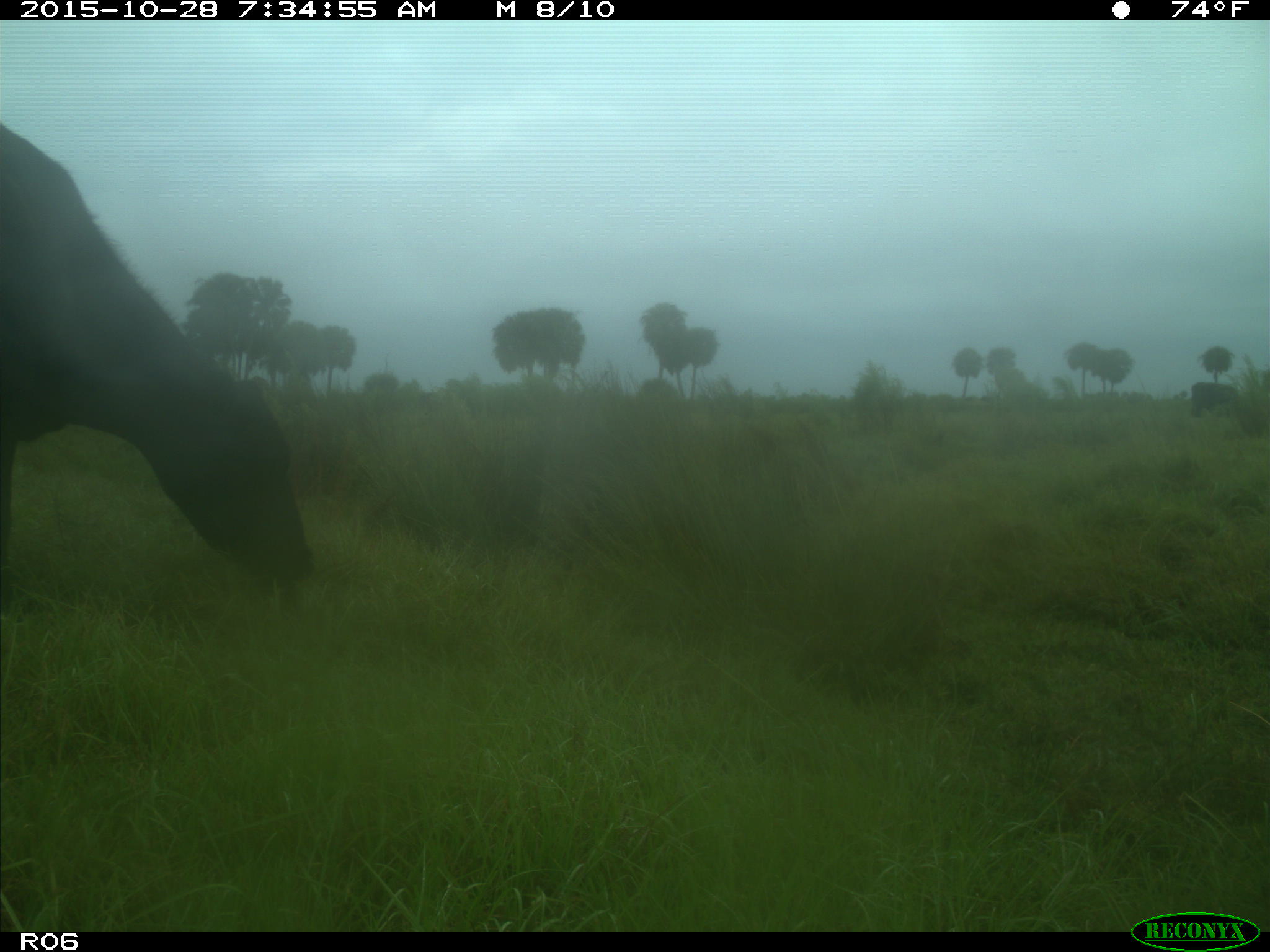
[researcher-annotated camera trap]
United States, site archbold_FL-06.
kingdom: Animalia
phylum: Chordata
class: Mammalia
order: Artiodactyla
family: Bovidae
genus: Bos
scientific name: Bos taurus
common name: domestic cow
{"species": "Bos taurus (domestic cow)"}